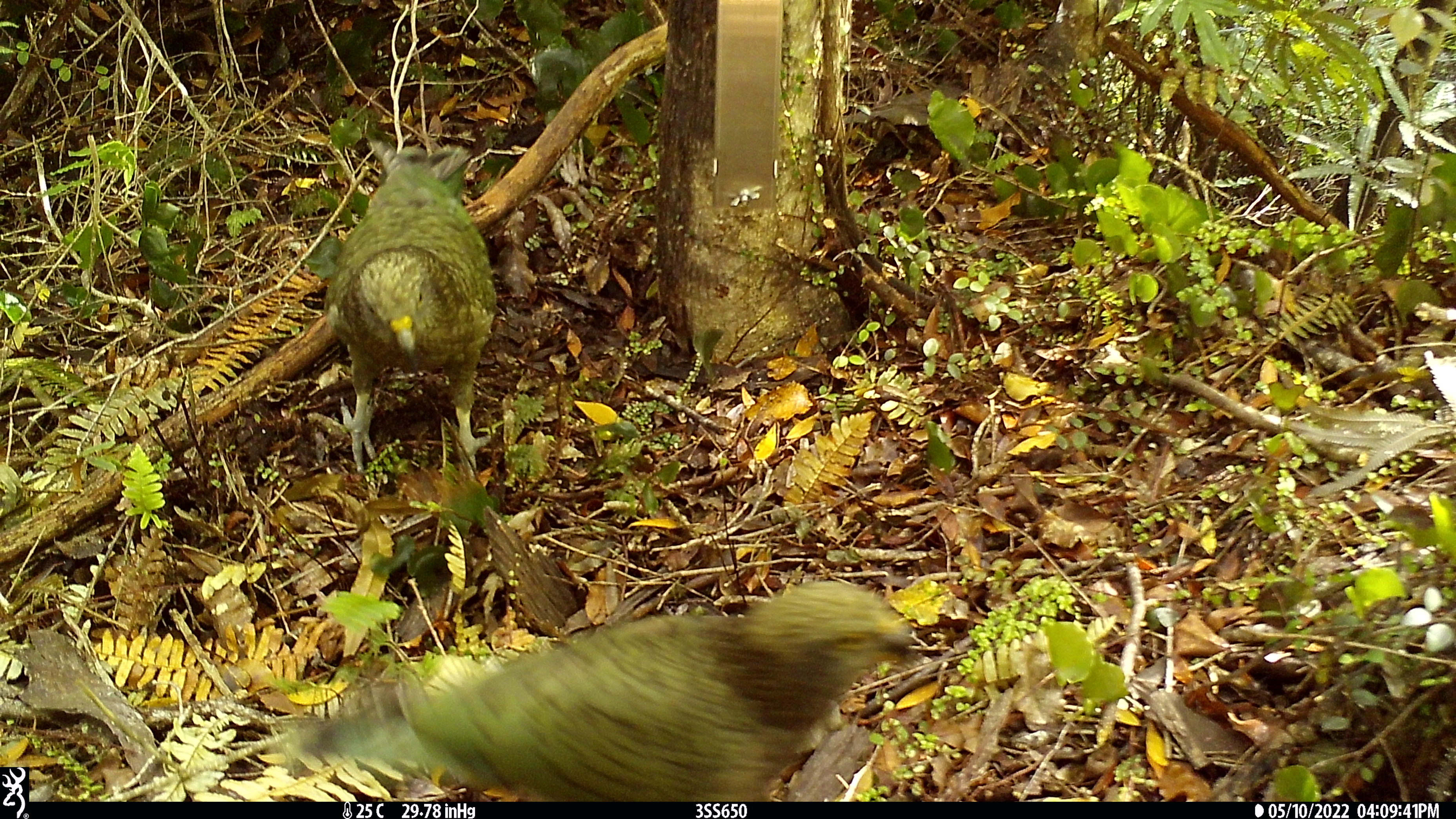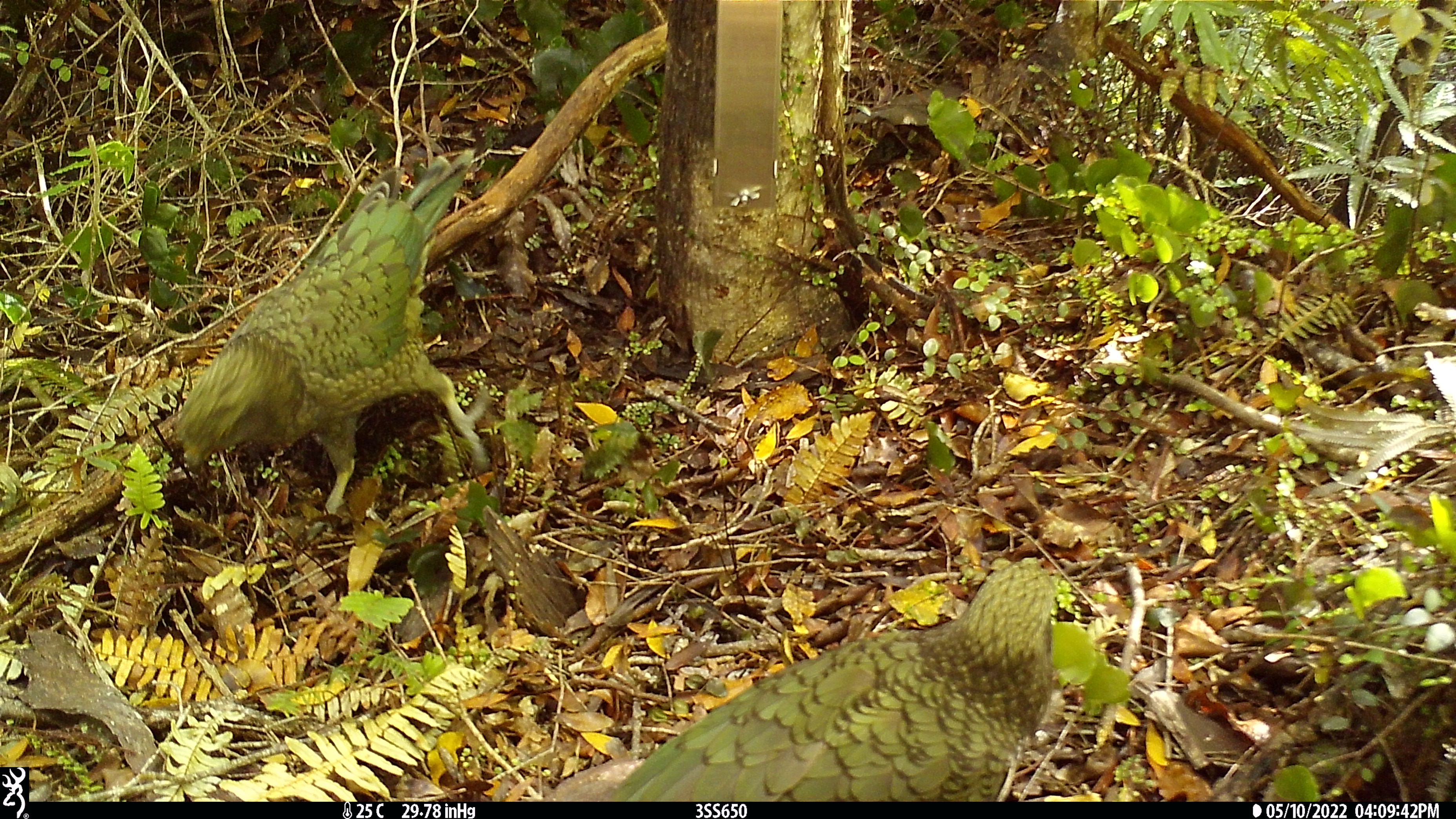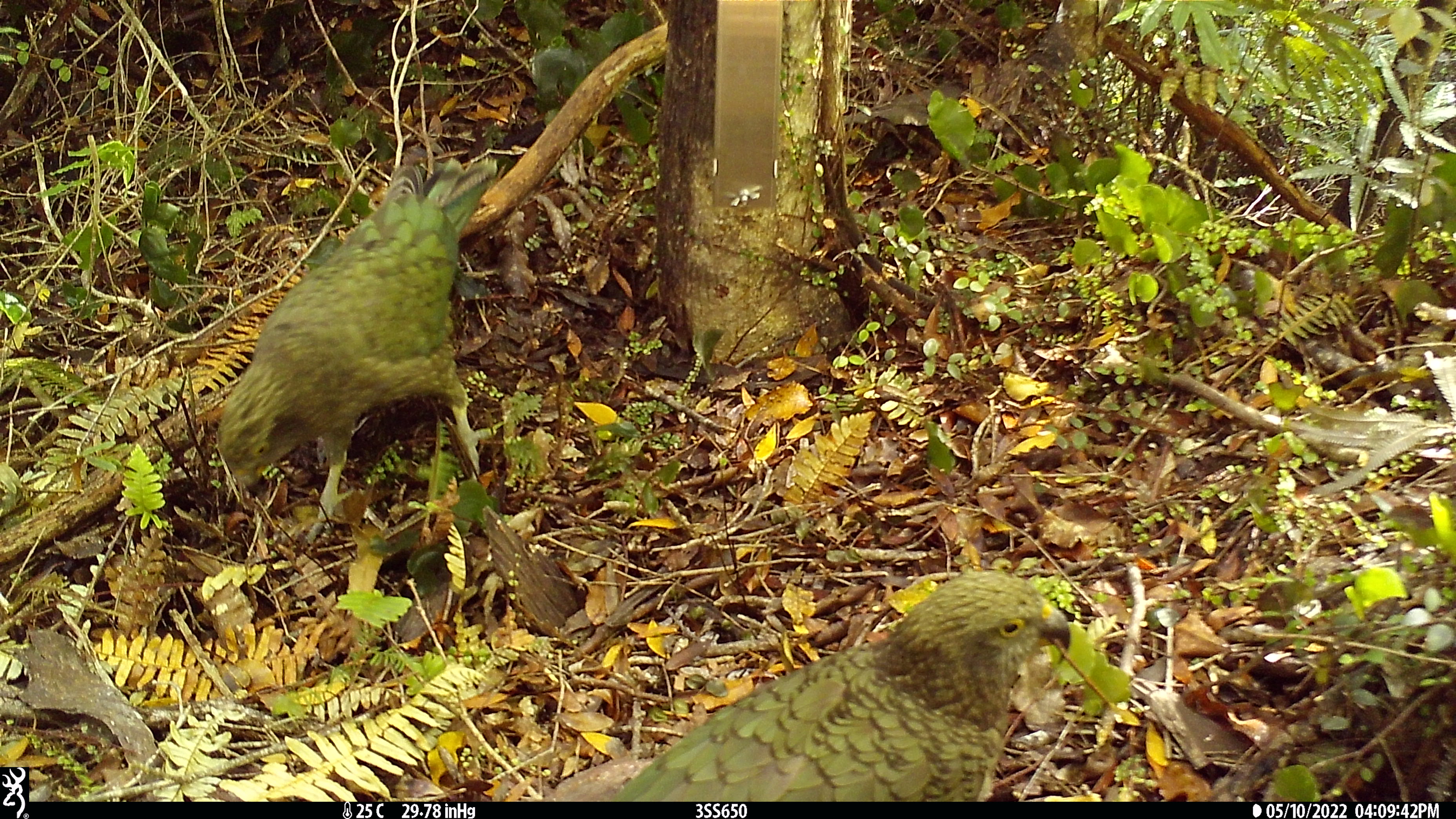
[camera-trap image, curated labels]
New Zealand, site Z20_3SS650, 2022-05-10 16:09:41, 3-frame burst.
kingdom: Animalia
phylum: Chordata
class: Aves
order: Psittaciformes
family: Strigopidae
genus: Nestor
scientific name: Nestor notabilis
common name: kea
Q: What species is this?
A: Kea (Nestor notabilis).